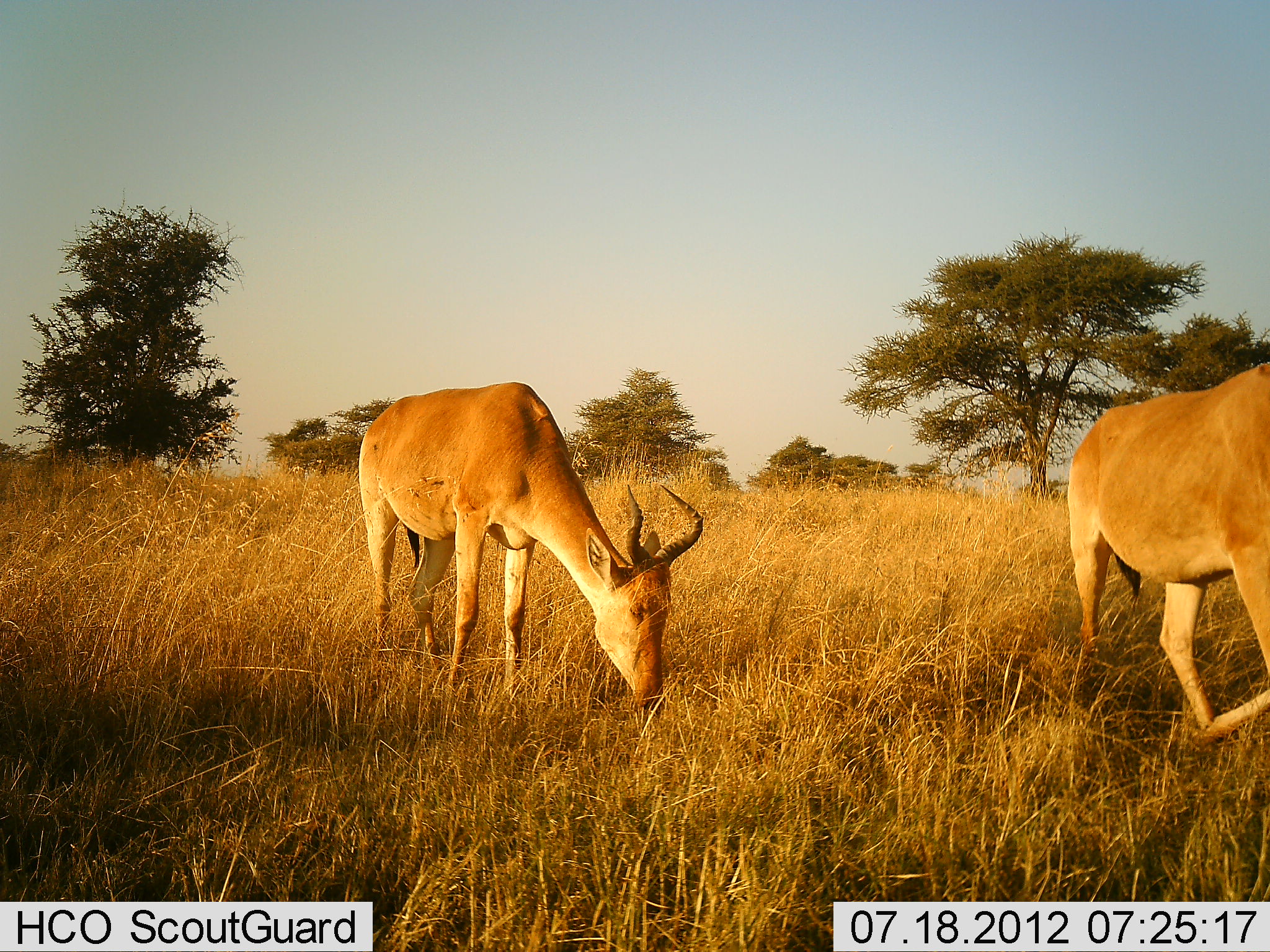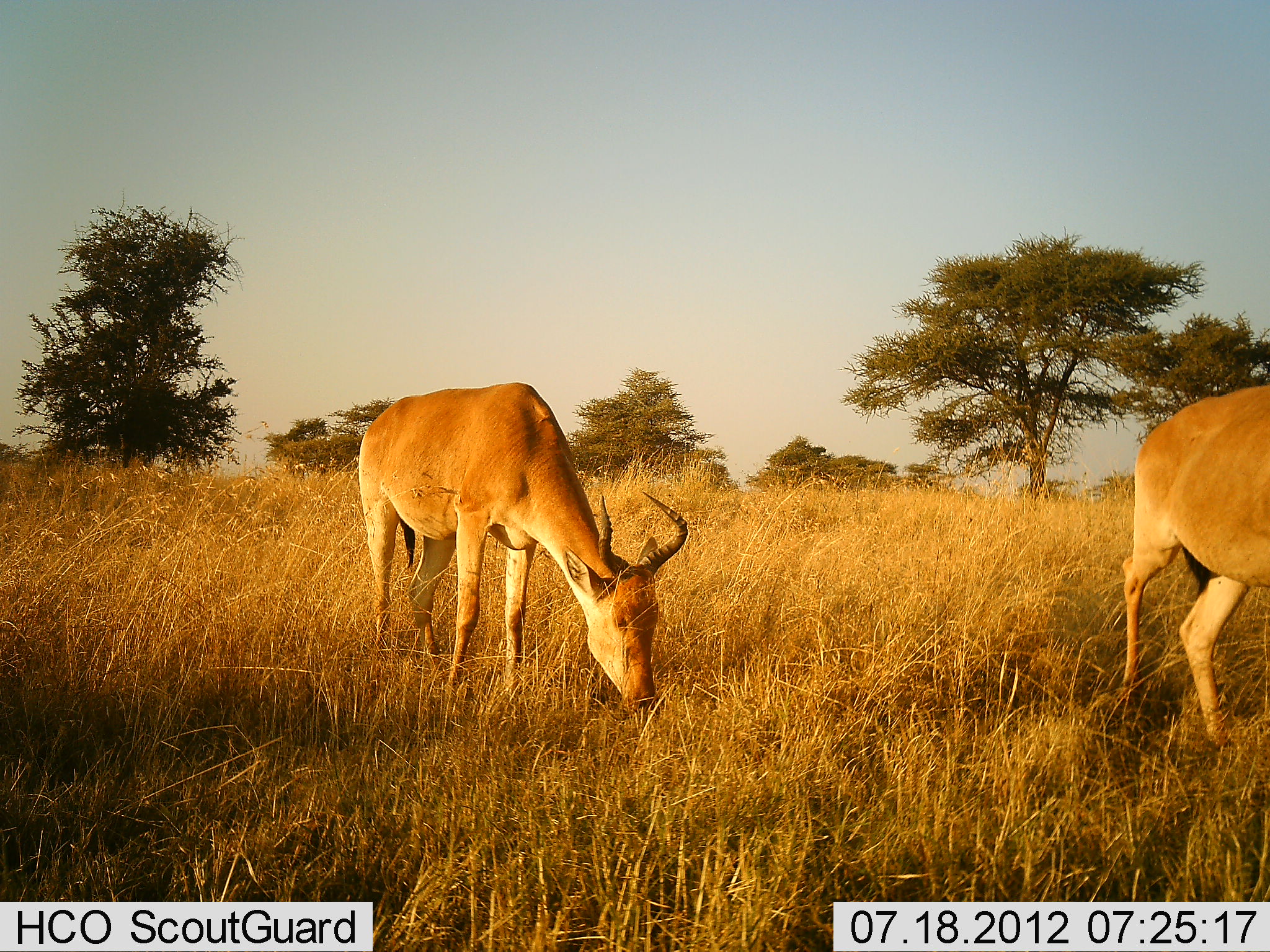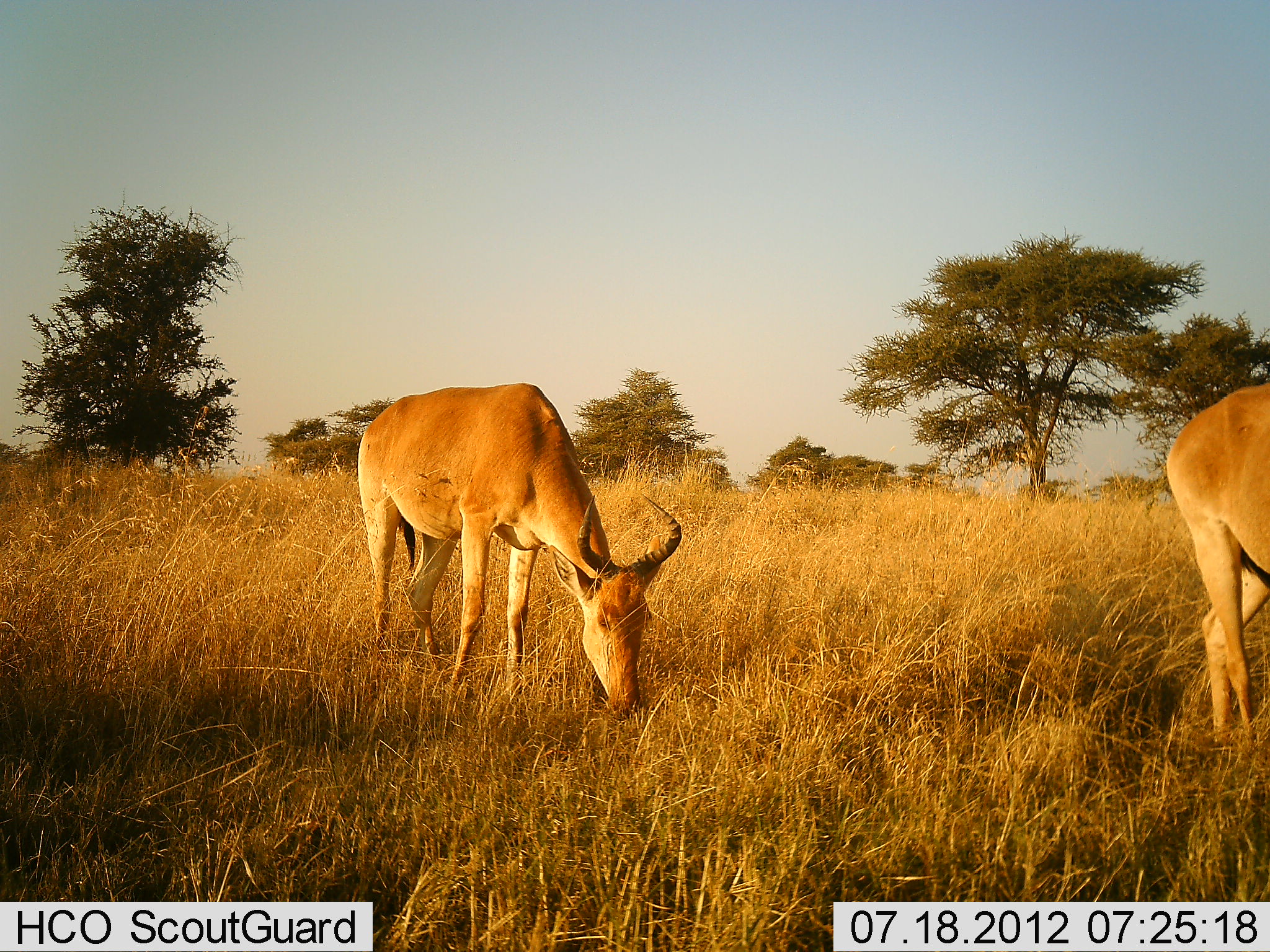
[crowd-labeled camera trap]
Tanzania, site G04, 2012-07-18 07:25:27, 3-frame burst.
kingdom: Animalia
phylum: Chordata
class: Mammalia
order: Artiodactyla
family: Bovidae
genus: Alcelaphus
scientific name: Alcelaphus buselaphus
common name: hartebeest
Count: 2.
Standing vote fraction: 20%.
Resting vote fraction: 0%.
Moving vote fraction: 20%.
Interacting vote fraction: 0%.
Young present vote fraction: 0%.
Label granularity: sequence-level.